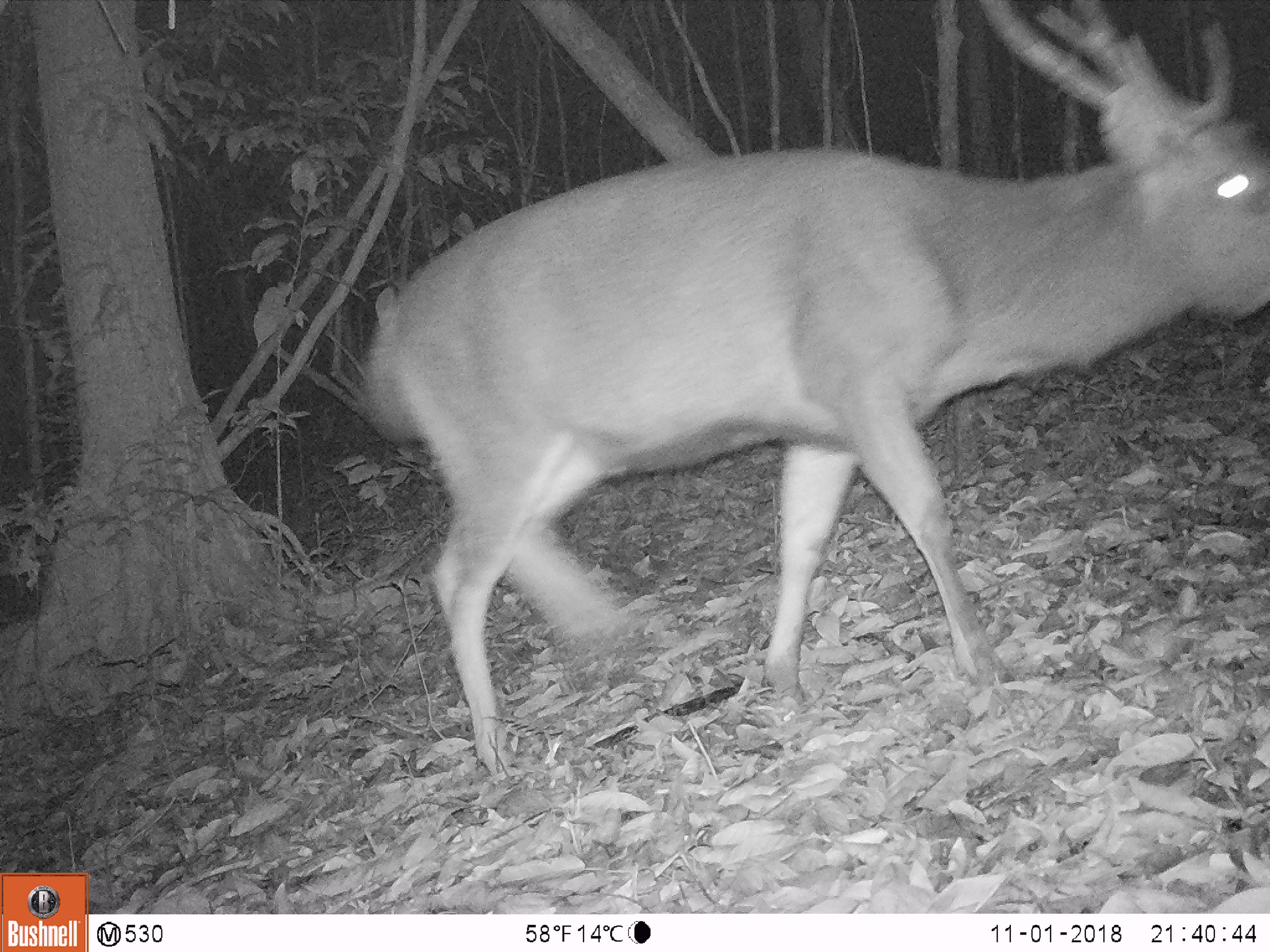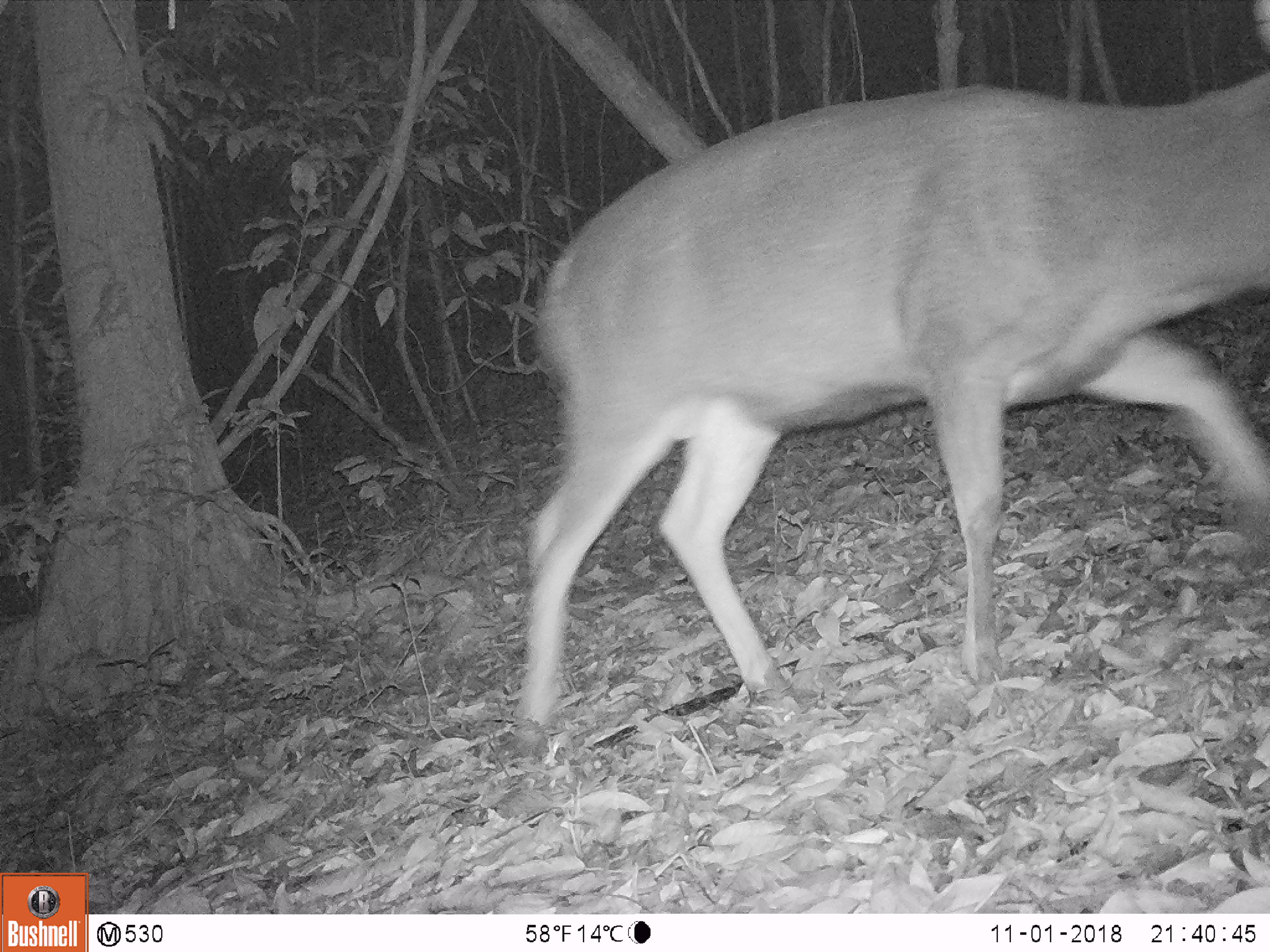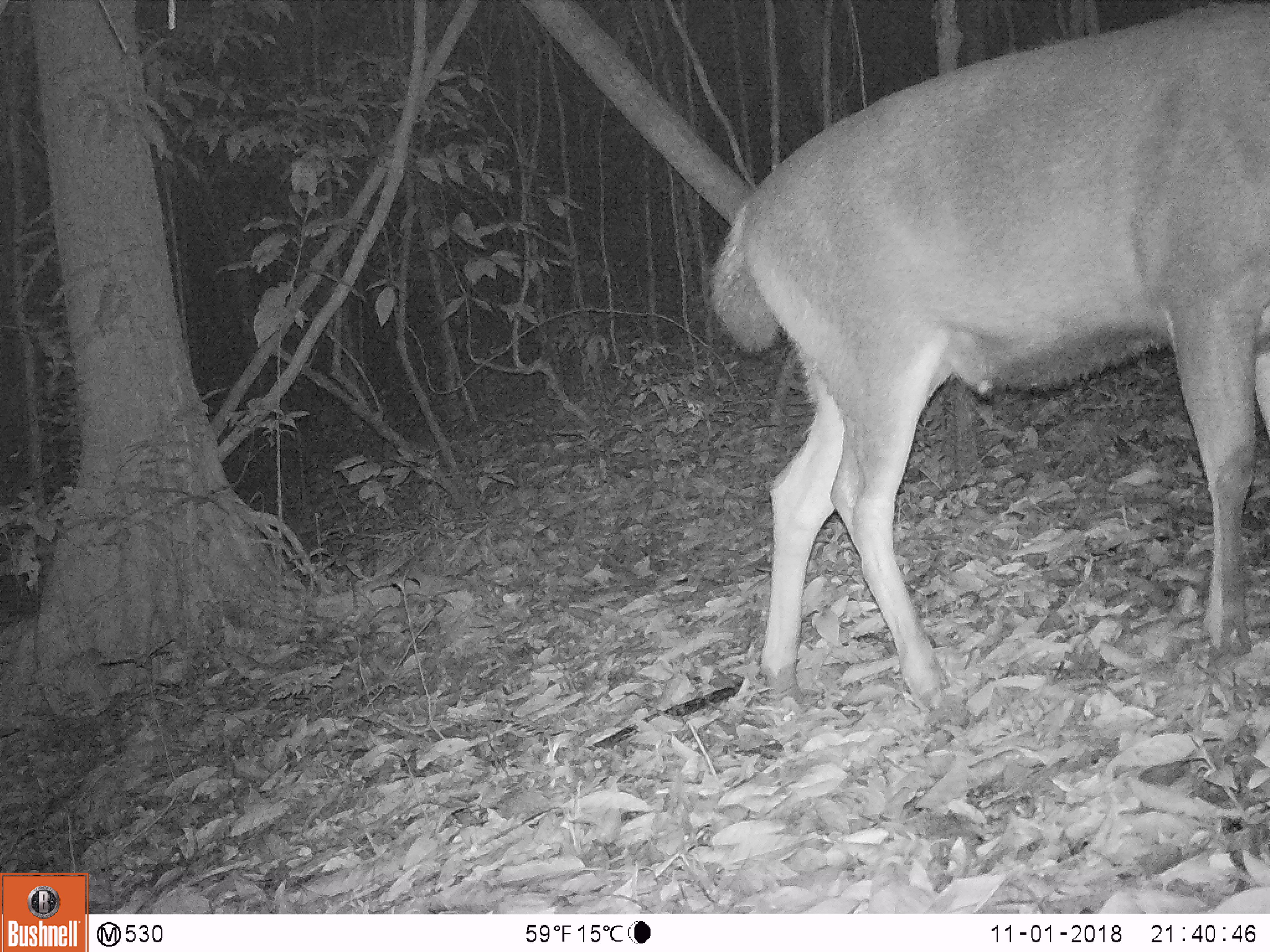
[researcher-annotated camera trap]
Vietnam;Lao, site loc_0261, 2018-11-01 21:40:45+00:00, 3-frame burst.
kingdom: Animalia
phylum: Chordata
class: Mammalia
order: Artiodactyla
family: Cervidae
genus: Rusa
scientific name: Rusa unicolor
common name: sambar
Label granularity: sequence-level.